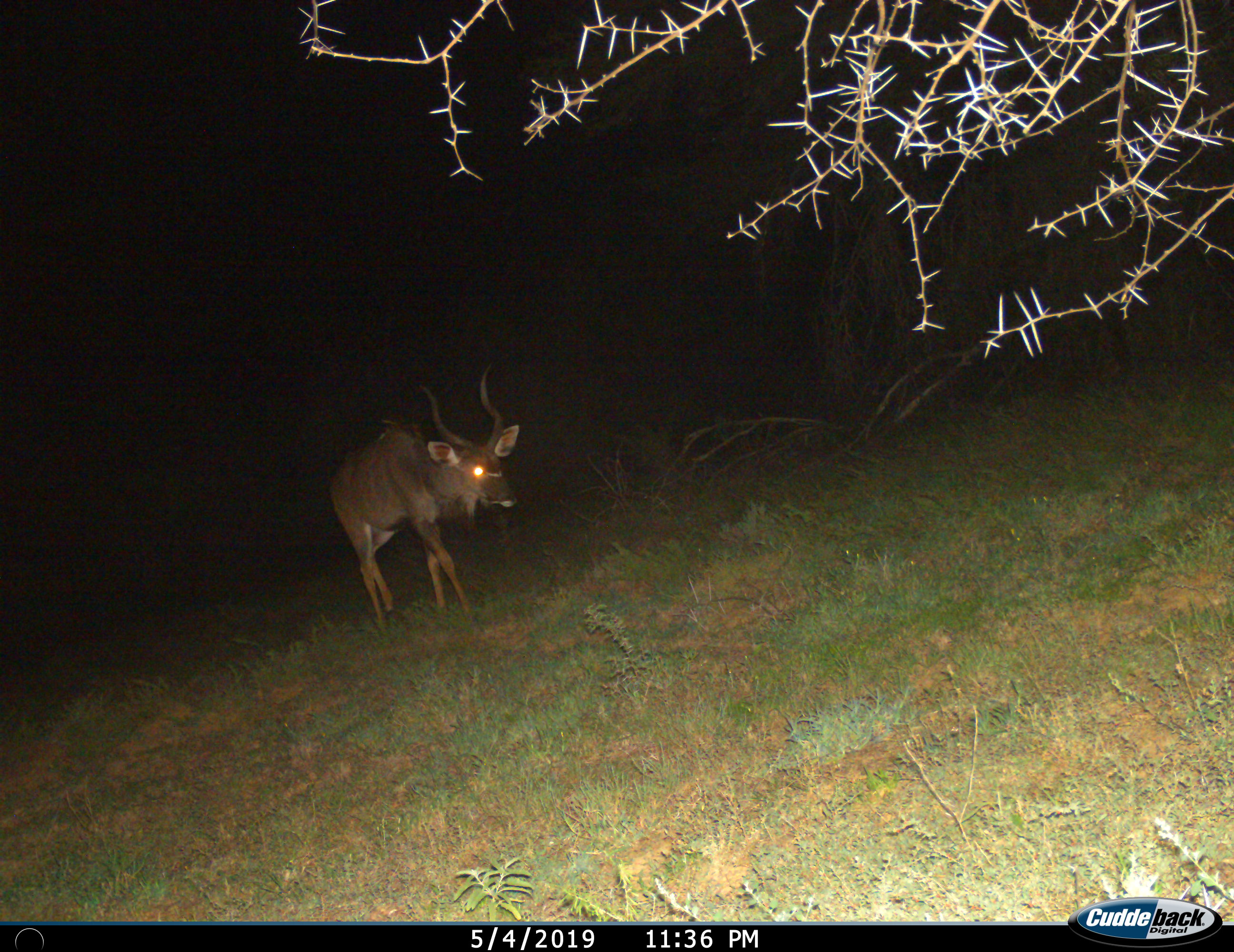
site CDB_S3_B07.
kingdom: Animalia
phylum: Chordata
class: Mammalia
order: Artiodactyla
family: Bovidae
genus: Tragelaphus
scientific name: Tragelaphus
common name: kudu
Kudu (Tragelaphus), count 1. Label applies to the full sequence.